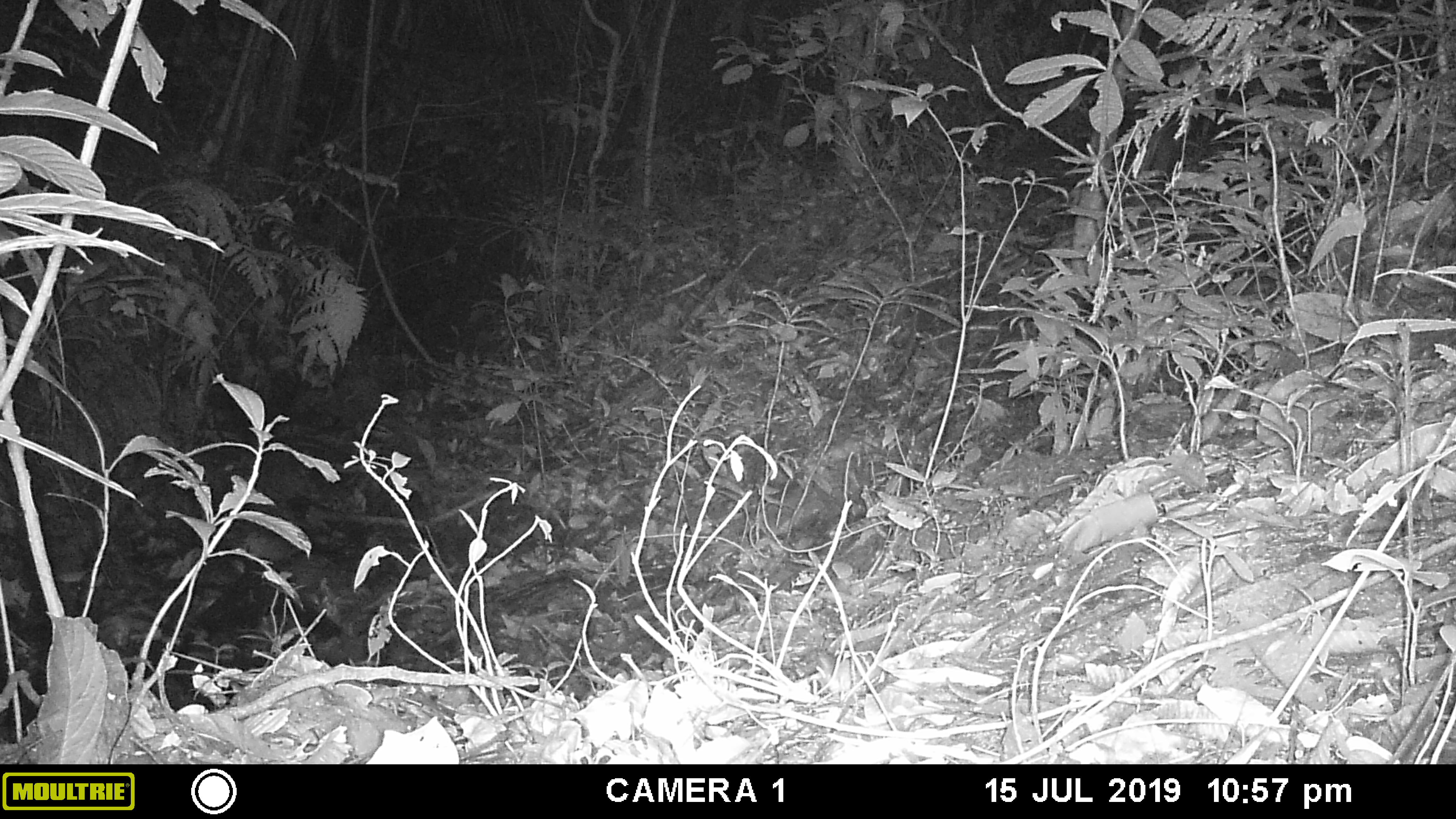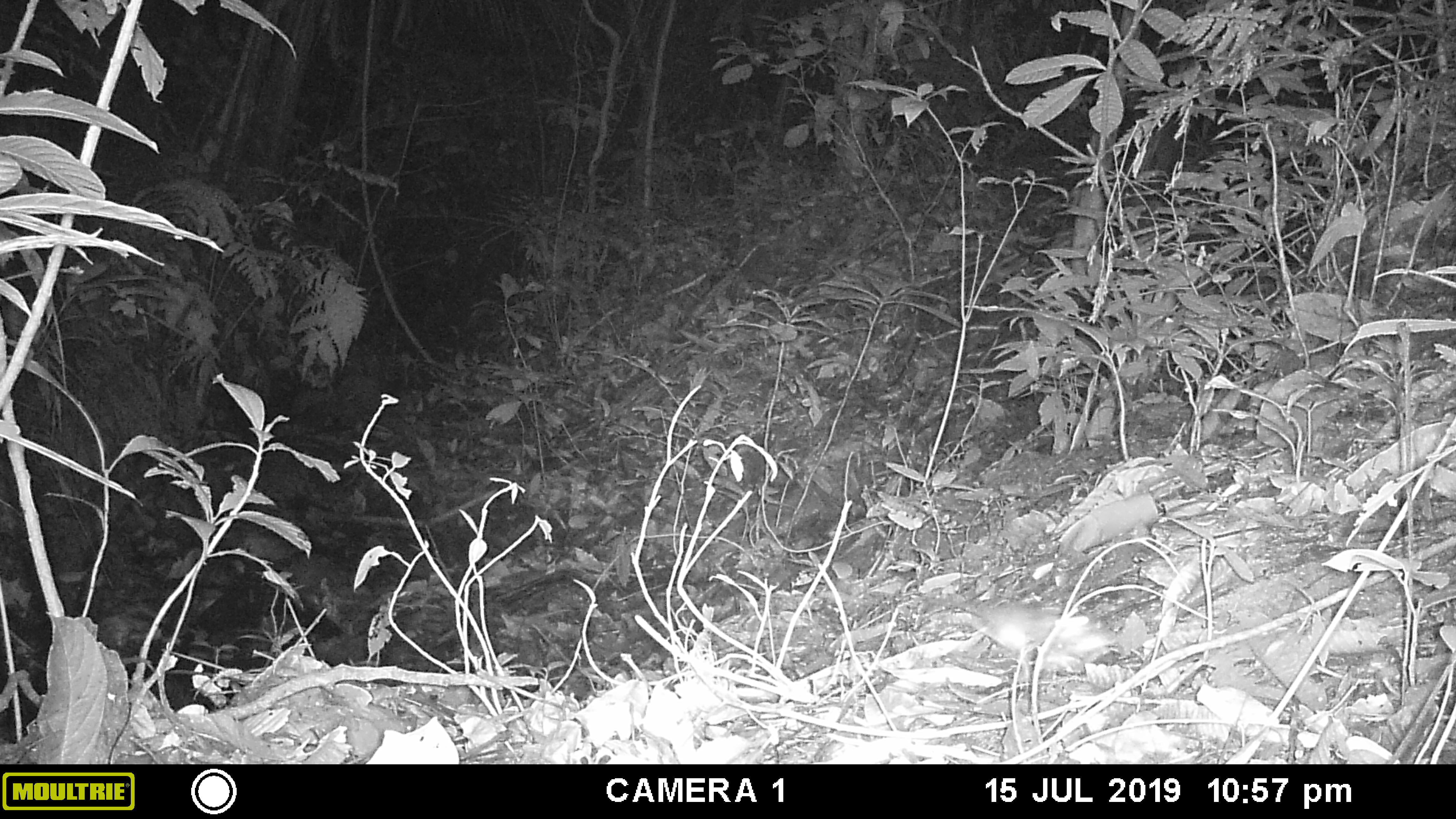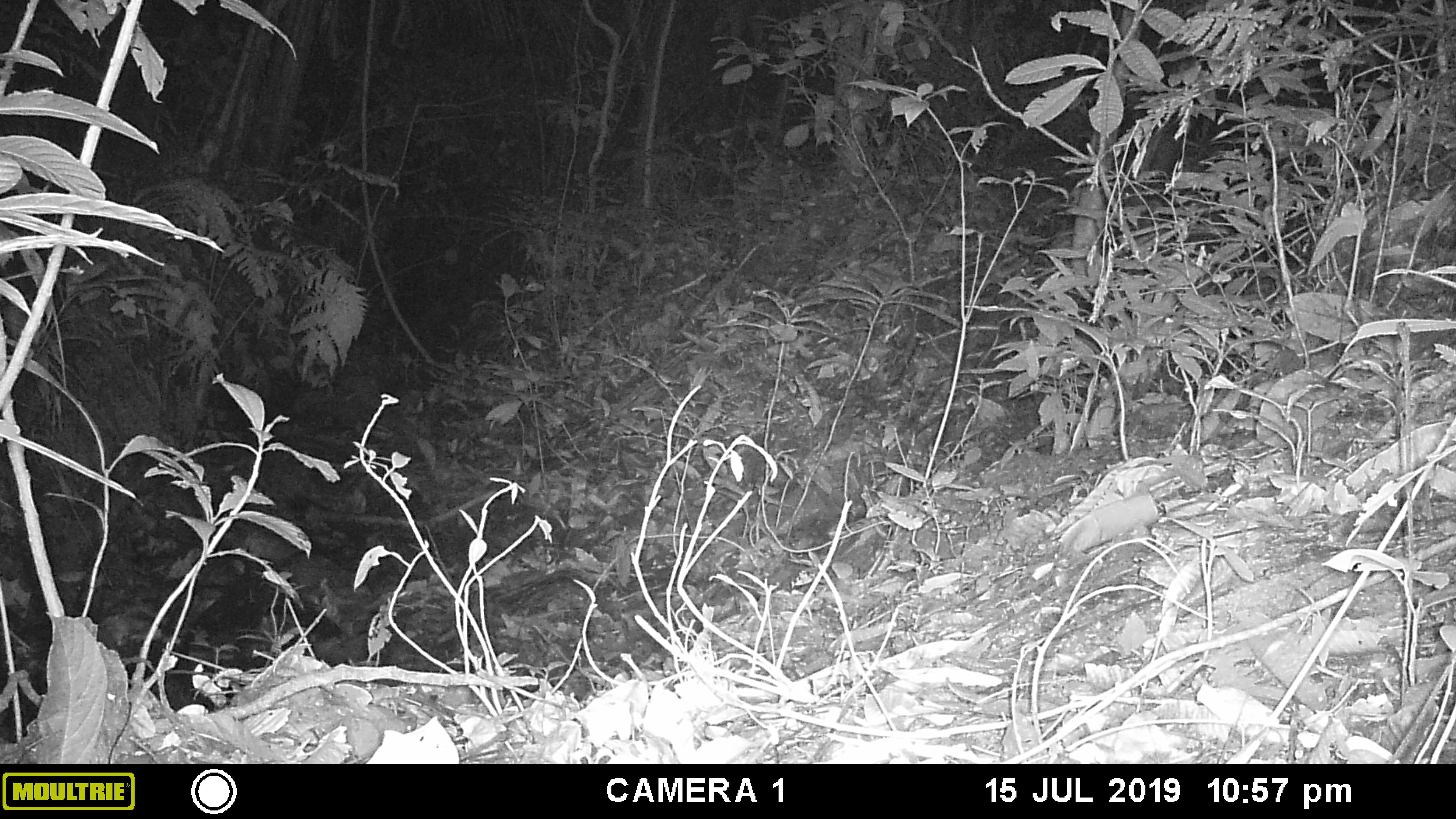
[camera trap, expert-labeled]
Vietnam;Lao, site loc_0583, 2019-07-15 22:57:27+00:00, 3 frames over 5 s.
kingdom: Animalia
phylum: Chordata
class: Mammalia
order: Rodentia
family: Muridae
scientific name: Muridae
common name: old-world mice and rats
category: unidentified murid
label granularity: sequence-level